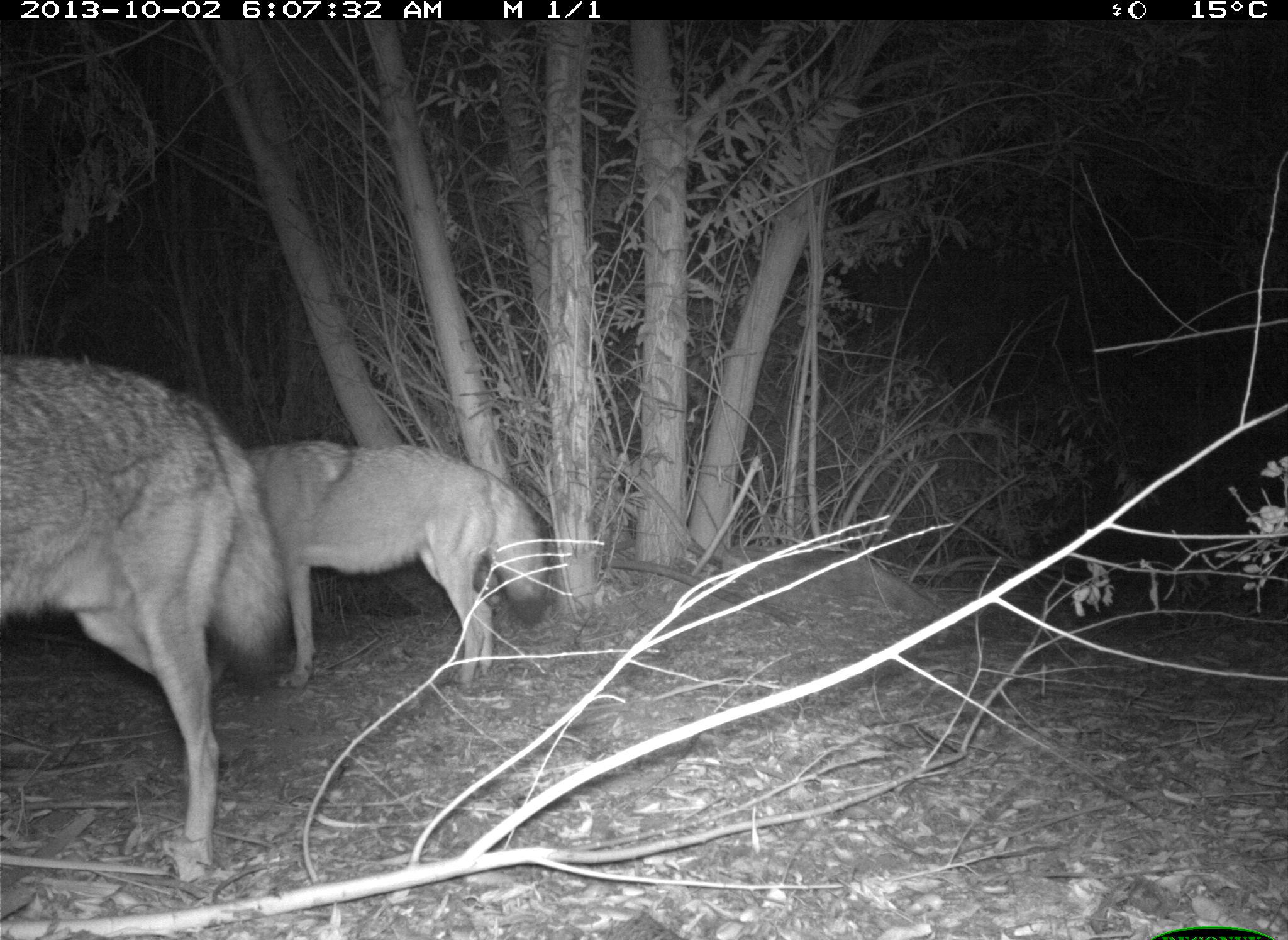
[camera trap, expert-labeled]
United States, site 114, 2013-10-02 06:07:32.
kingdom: Animalia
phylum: Chordata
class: Mammalia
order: Carnivora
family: Canidae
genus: Canis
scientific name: Canis latrans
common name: coyote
Coyote (Canis latrans).